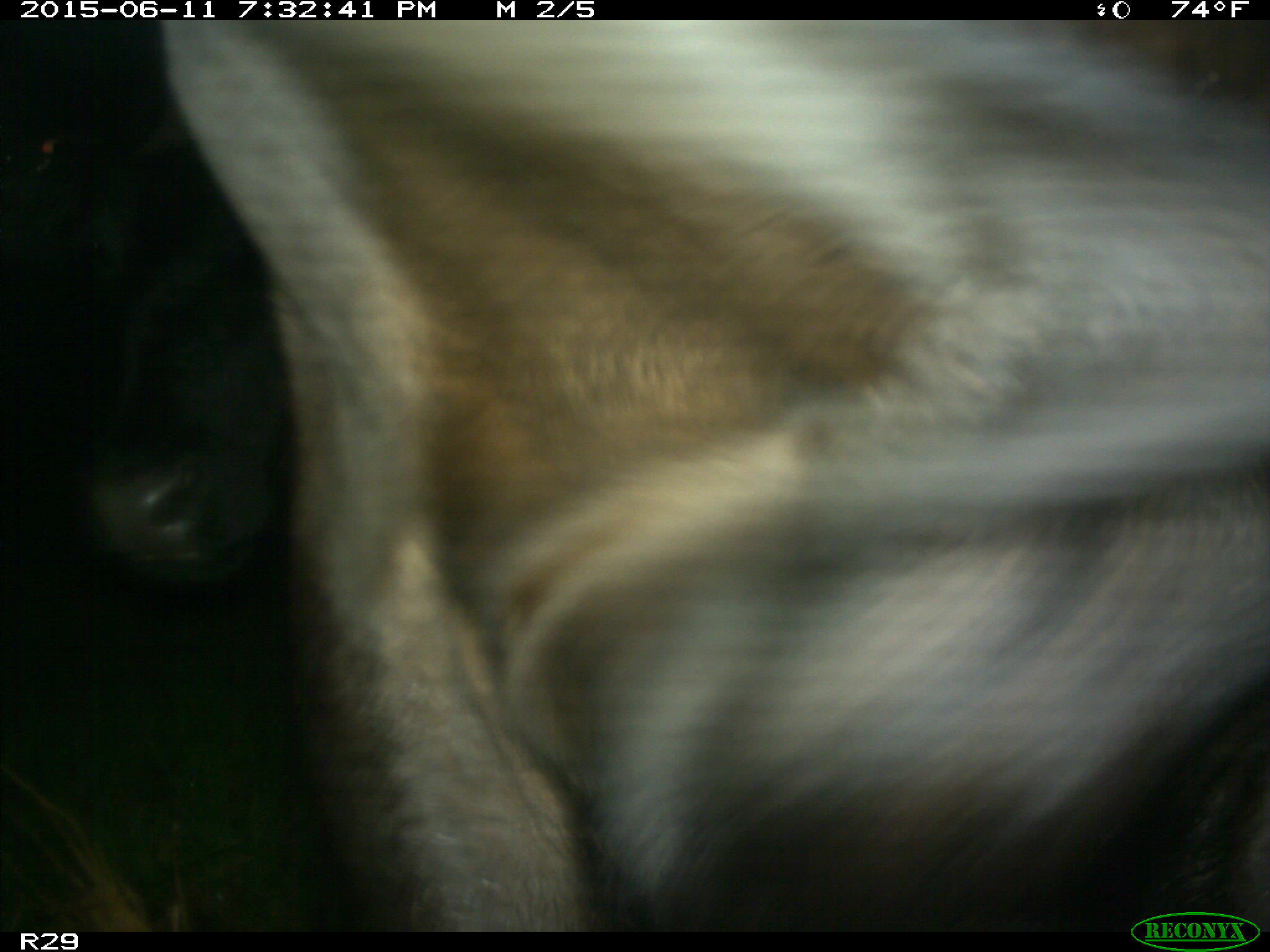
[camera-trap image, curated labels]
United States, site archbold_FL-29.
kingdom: Animalia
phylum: Chordata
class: Mammalia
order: Artiodactyla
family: Bovidae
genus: Bos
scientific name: Bos taurus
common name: domestic cow